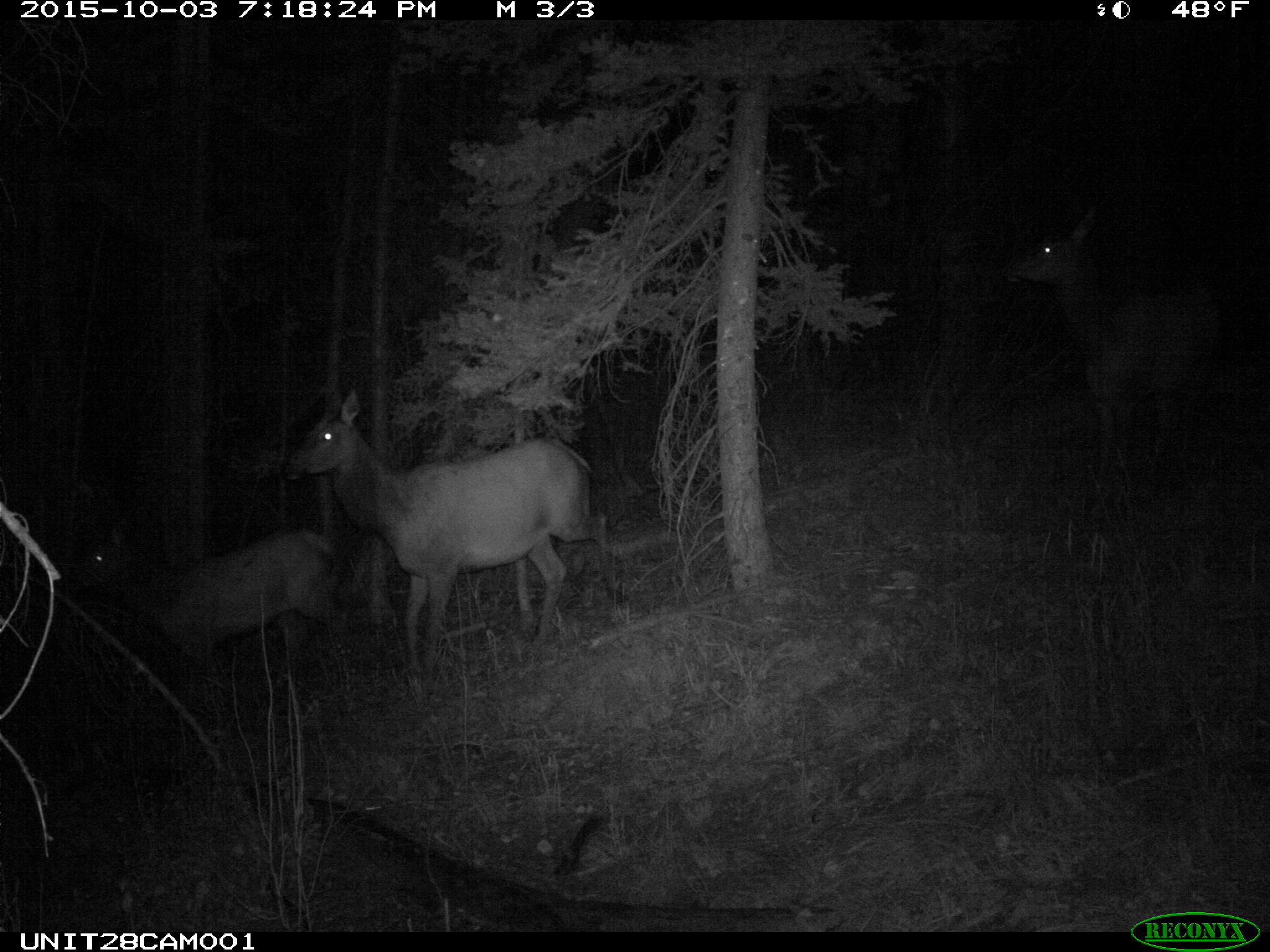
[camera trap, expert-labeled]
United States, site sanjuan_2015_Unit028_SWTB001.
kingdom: Animalia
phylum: Chordata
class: Mammalia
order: Artiodactyla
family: Cervidae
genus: Cervus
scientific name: Cervus elaphus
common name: red deer